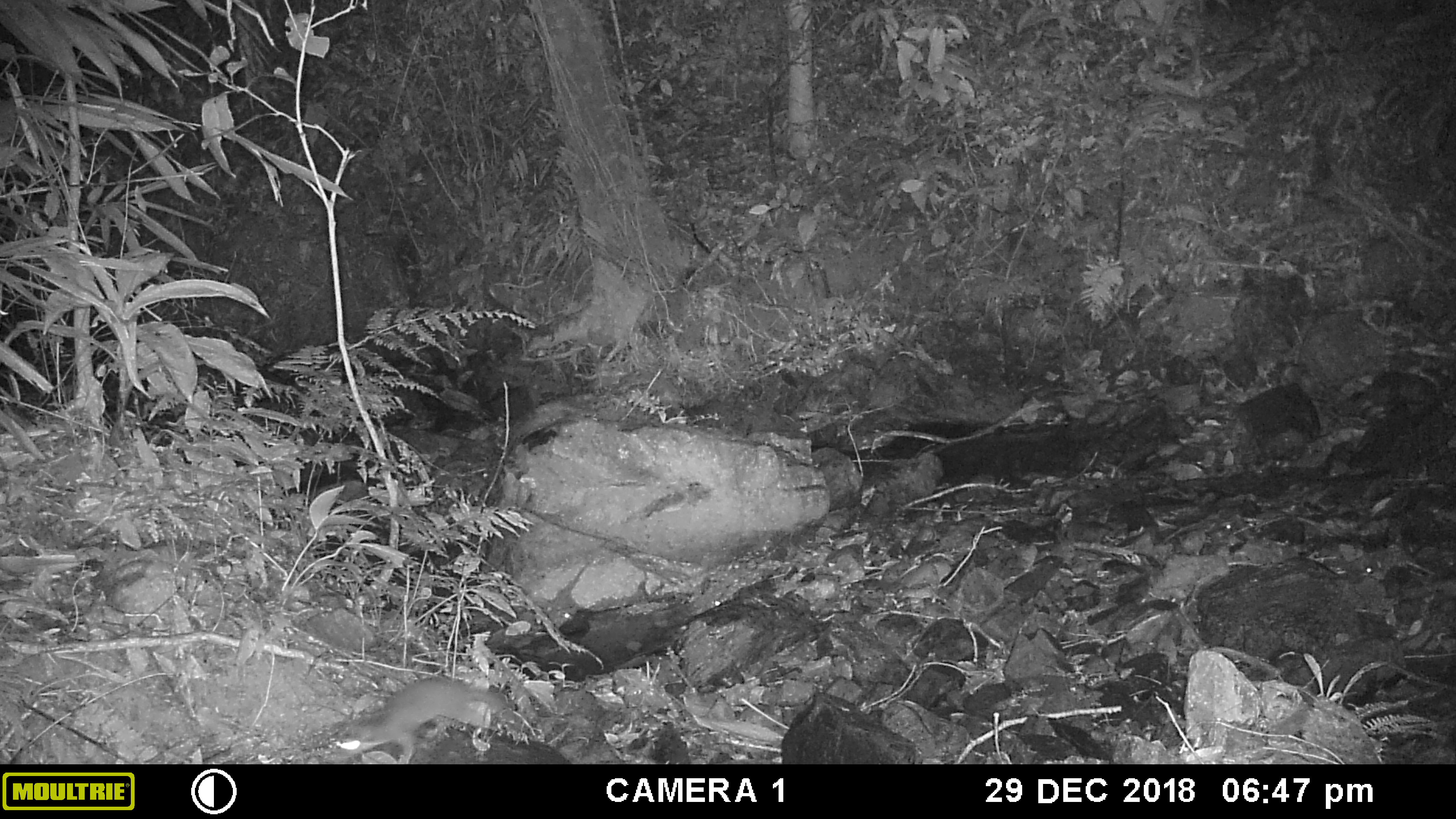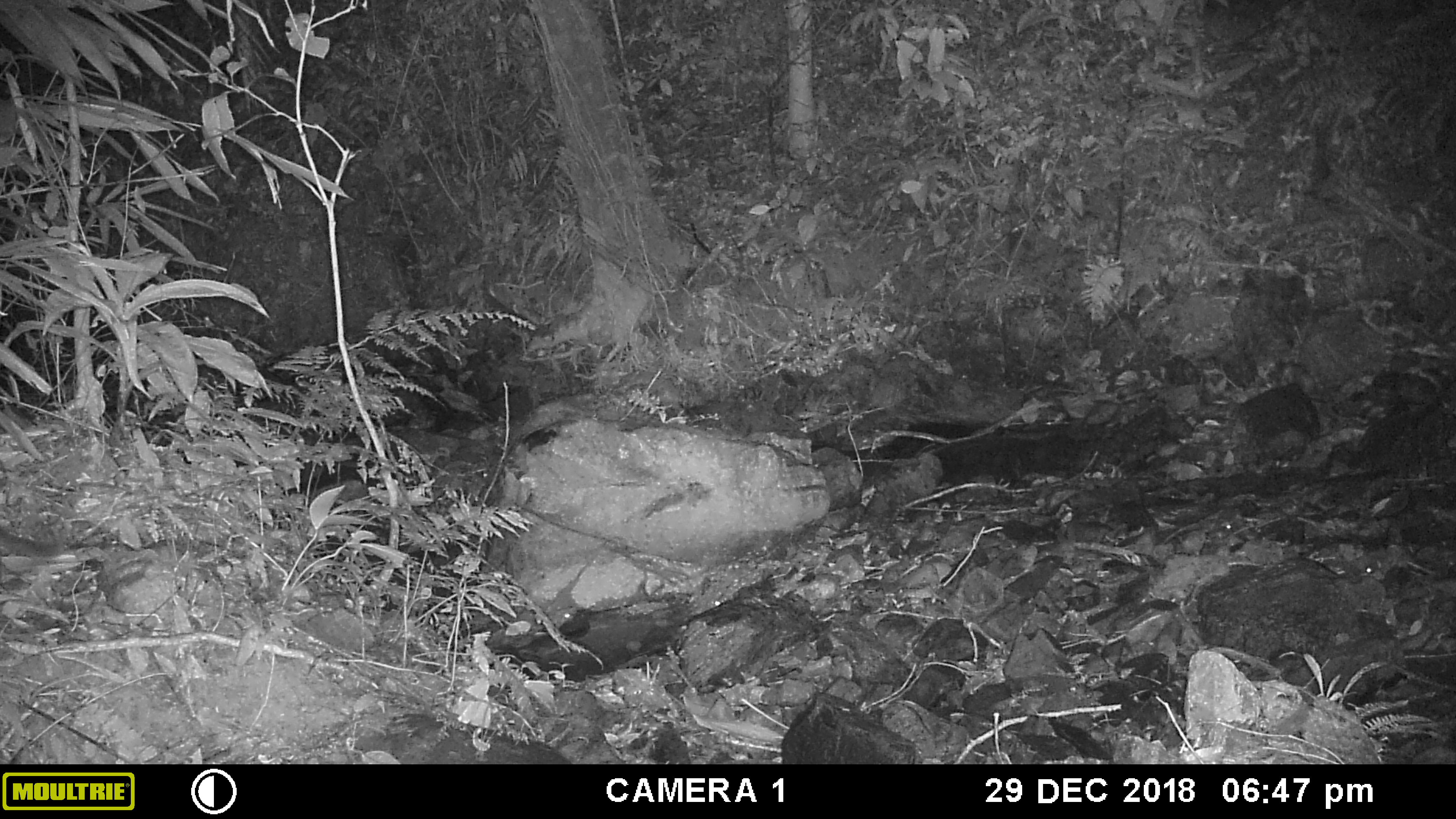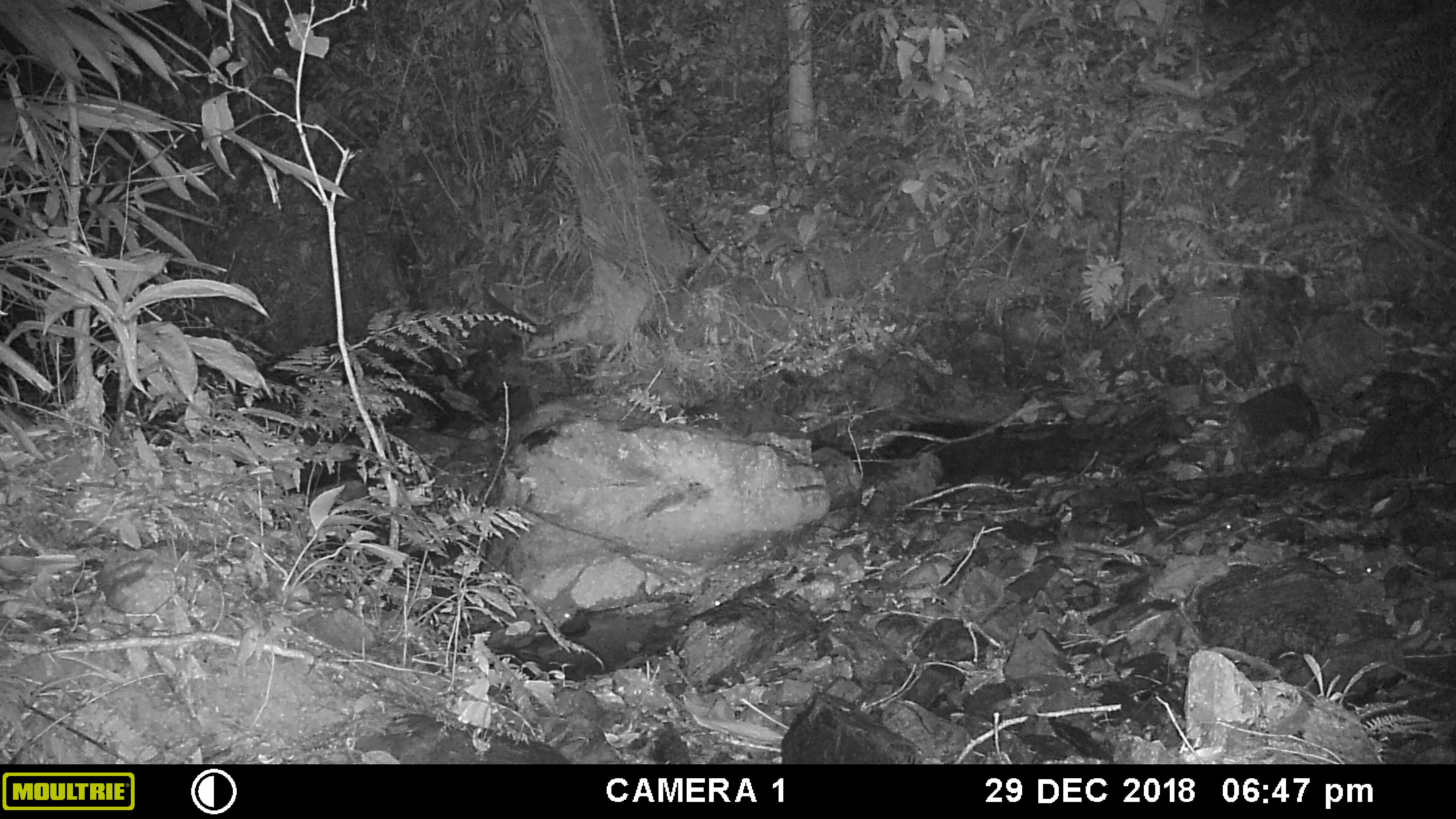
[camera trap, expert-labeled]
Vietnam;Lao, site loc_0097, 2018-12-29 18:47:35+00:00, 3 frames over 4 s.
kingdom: Animalia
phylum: Chordata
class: Mammalia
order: Carnivora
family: Mustelidae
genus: Melogale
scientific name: Melogale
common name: ferret badger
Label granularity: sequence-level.